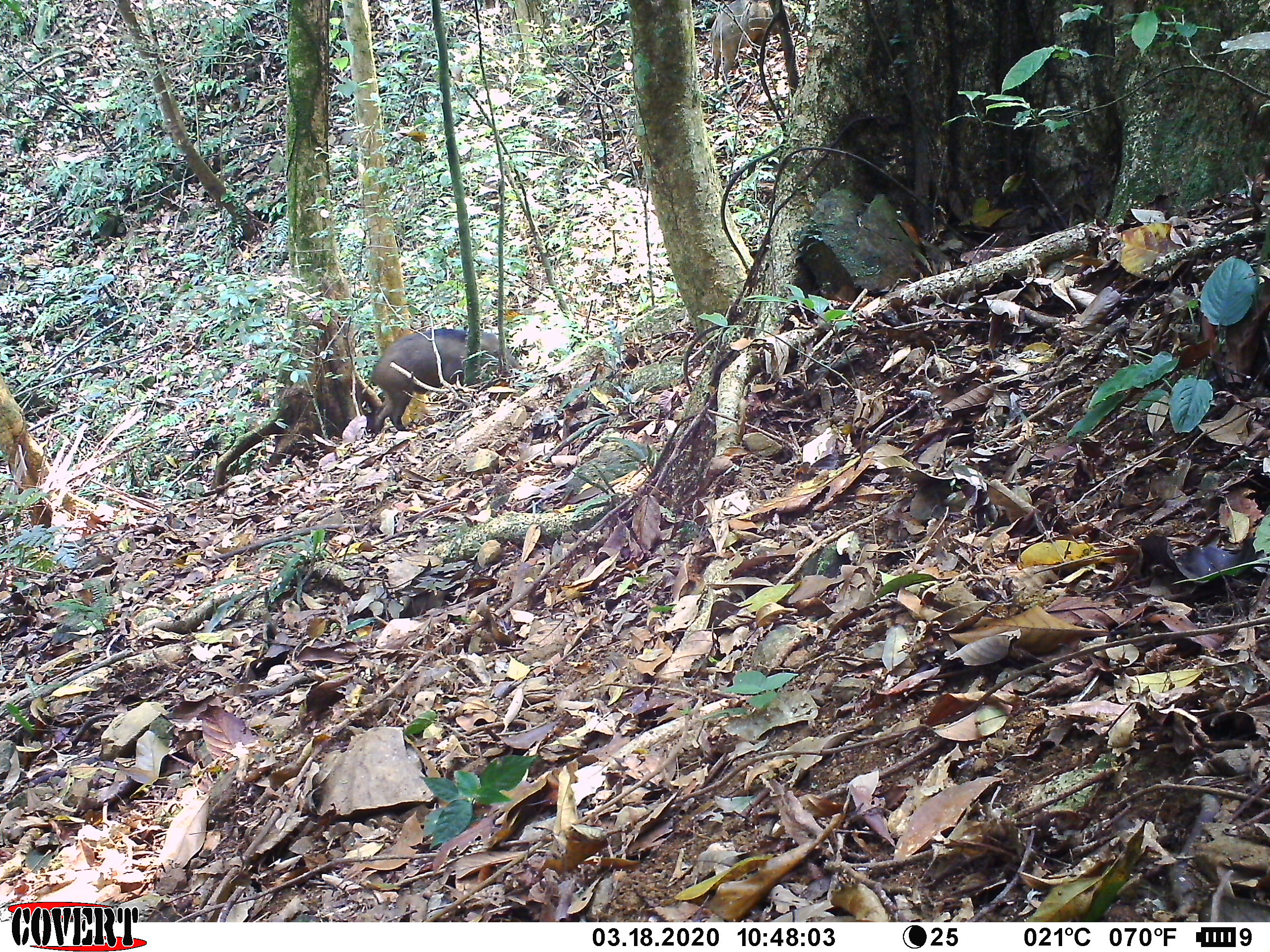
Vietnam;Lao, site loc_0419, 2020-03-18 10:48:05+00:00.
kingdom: Animalia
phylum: Chordata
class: Mammalia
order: Artiodactyla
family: Suidae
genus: Sus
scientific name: Sus scrofa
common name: eurasian wild pig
Eurasian wild pig (Sus scrofa). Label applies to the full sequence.